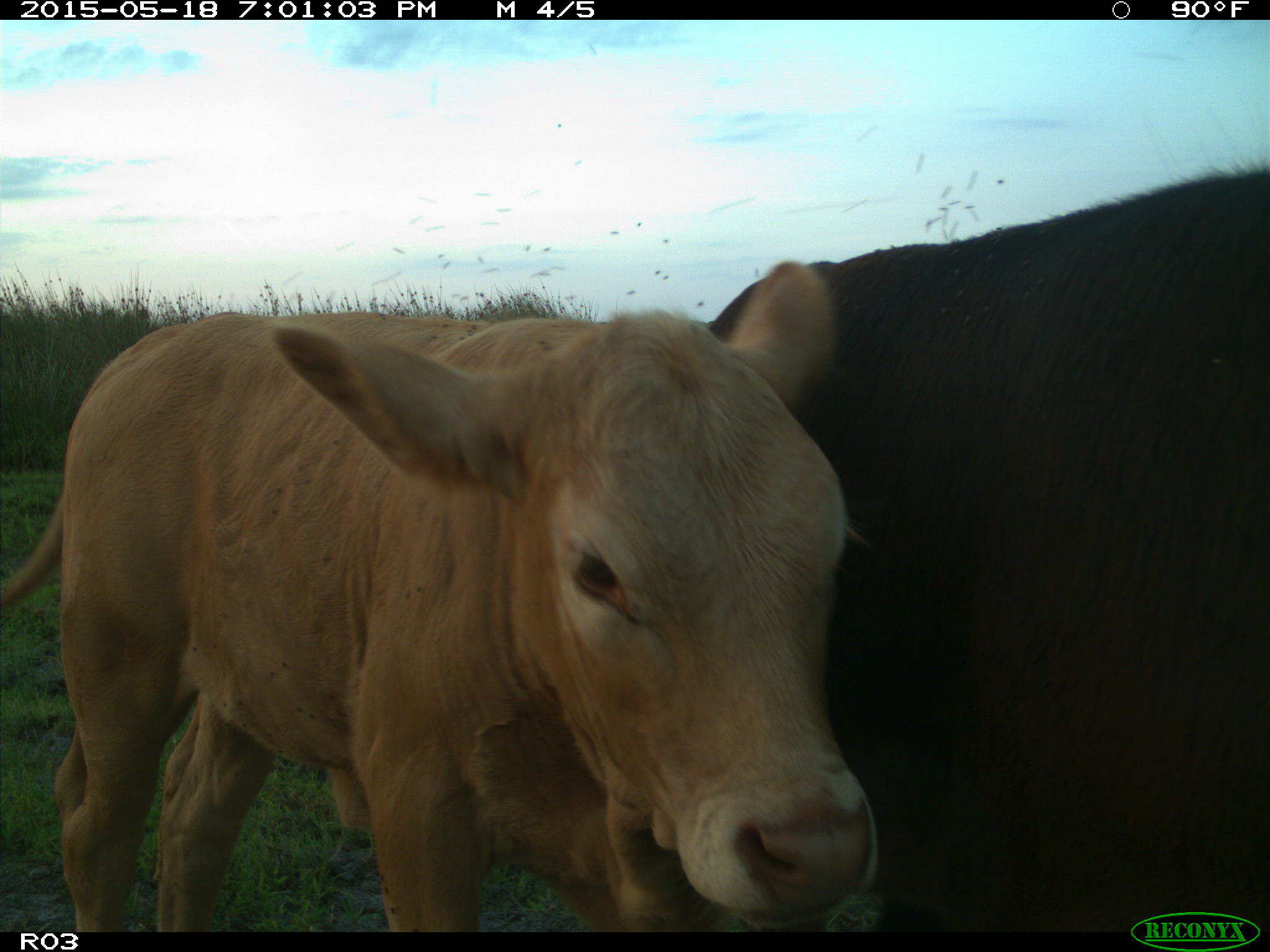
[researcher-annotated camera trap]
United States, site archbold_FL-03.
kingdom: Animalia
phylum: Chordata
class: Mammalia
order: Artiodactyla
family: Bovidae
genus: Bos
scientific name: Bos taurus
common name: domestic cow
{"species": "Bos taurus (domestic cow)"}